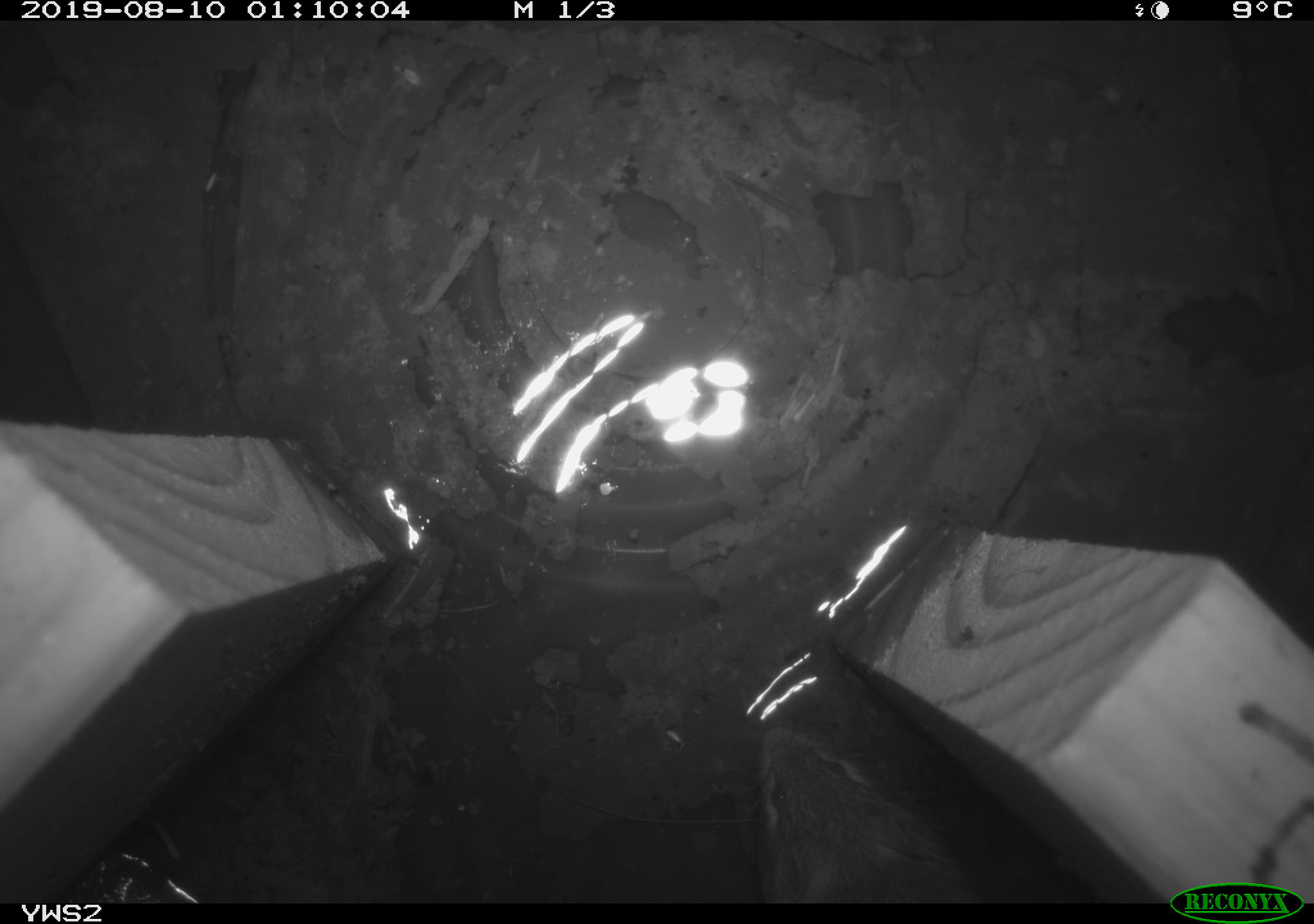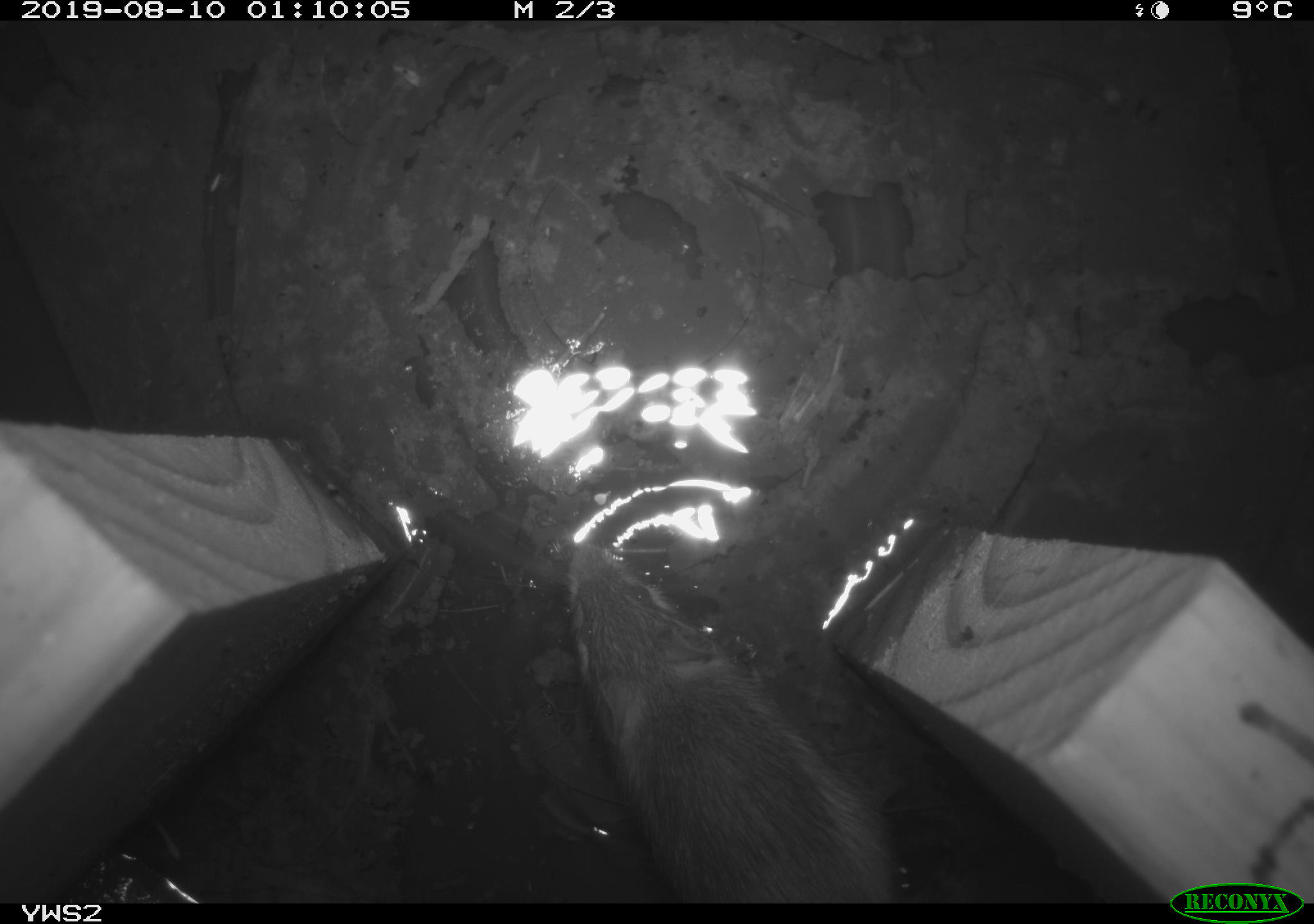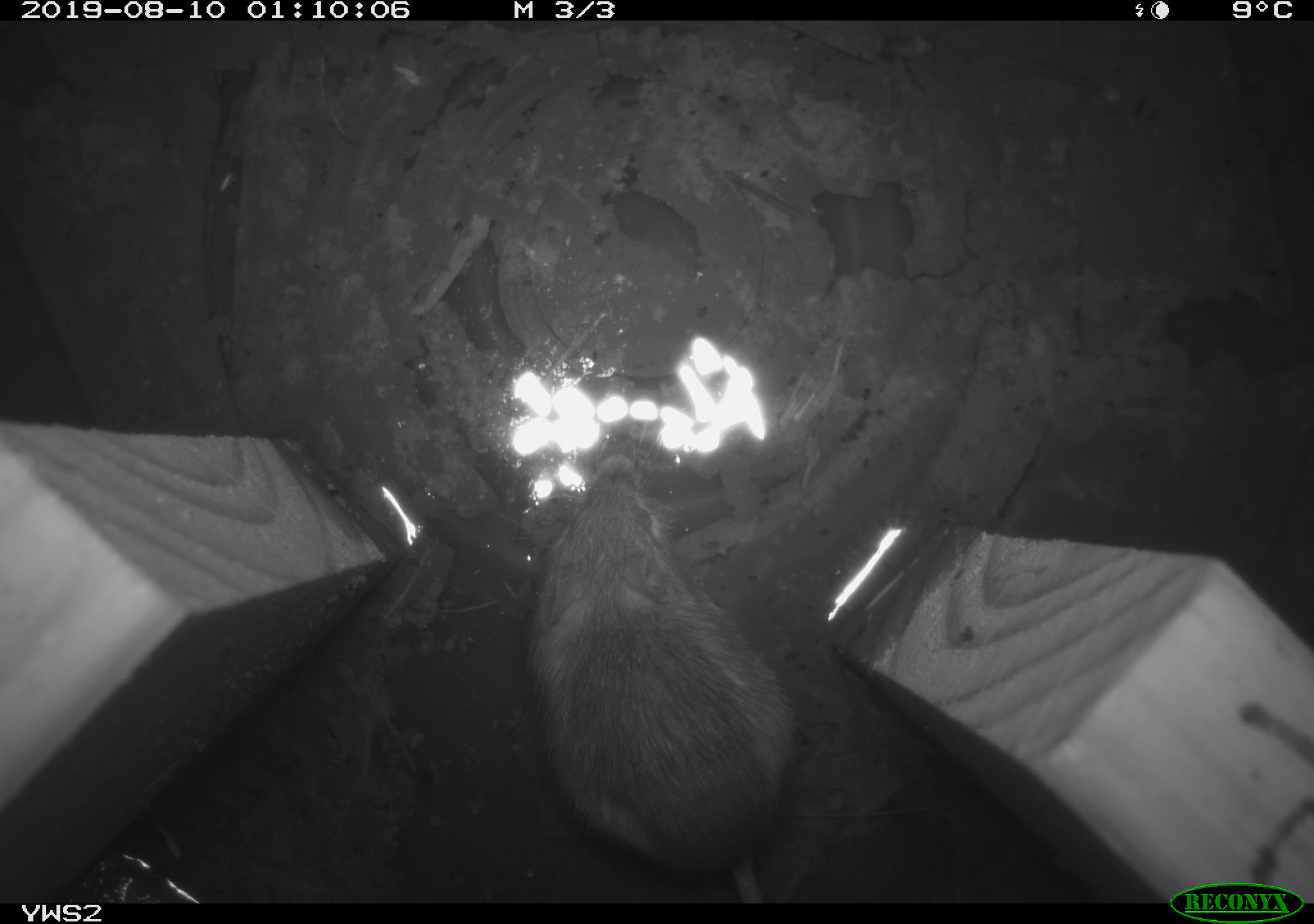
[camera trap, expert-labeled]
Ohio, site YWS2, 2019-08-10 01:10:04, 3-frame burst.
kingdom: Animalia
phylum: Chordata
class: Mammalia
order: Rodentia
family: Zapodidae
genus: Napaeozapus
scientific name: Napaeozapus insignis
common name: woodland jumping mouse